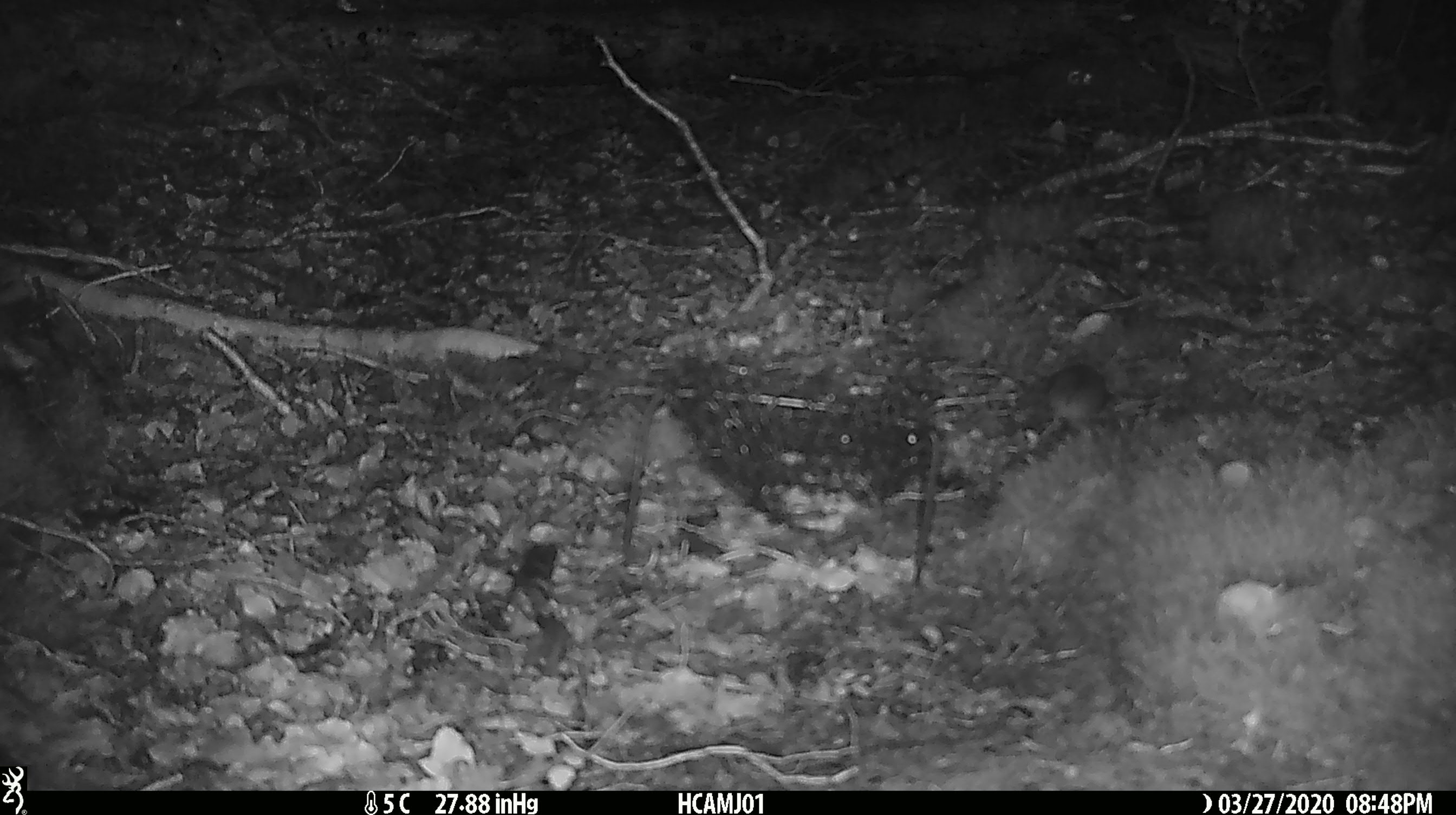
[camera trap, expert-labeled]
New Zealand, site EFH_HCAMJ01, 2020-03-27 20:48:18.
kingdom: Animalia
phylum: Chordata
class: Mammalia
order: Rodentia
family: Muridae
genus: Mus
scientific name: Mus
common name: mouse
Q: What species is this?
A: Mouse (Mus).